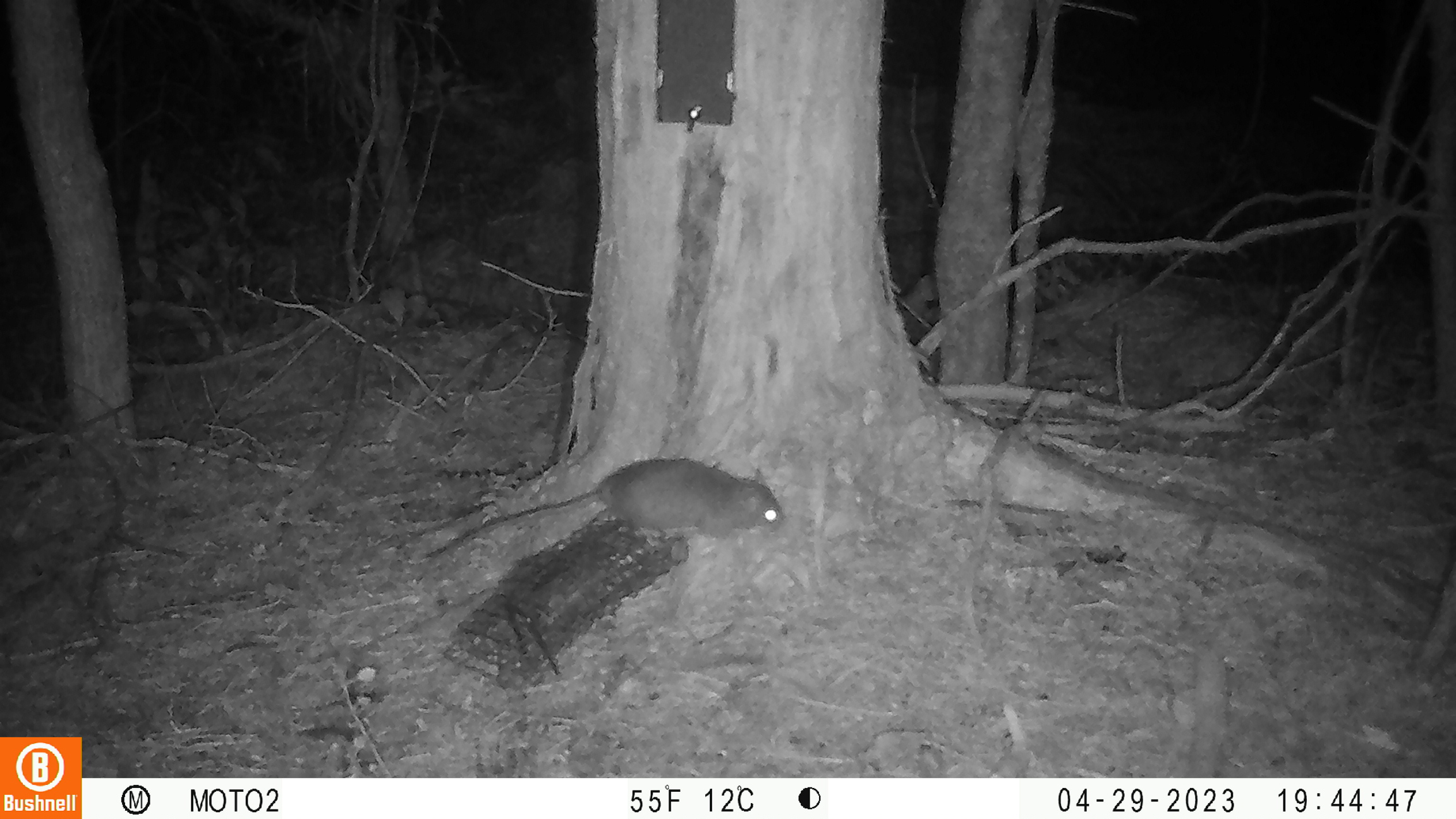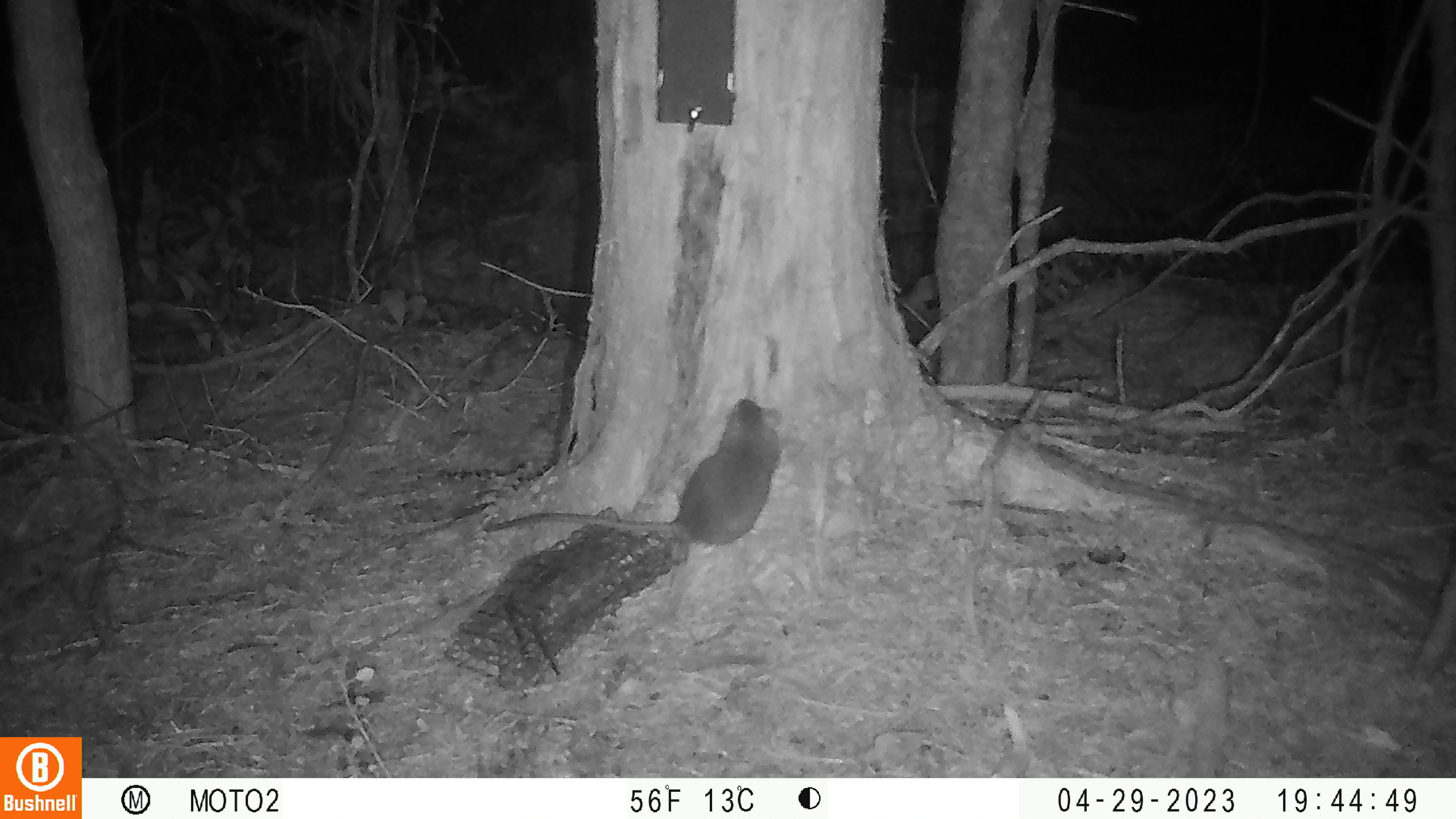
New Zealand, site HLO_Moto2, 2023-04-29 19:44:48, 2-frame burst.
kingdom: Animalia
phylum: Chordata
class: Mammalia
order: Rodentia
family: Muridae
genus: Rattus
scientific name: Rattus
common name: rat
Rat (Rattus).